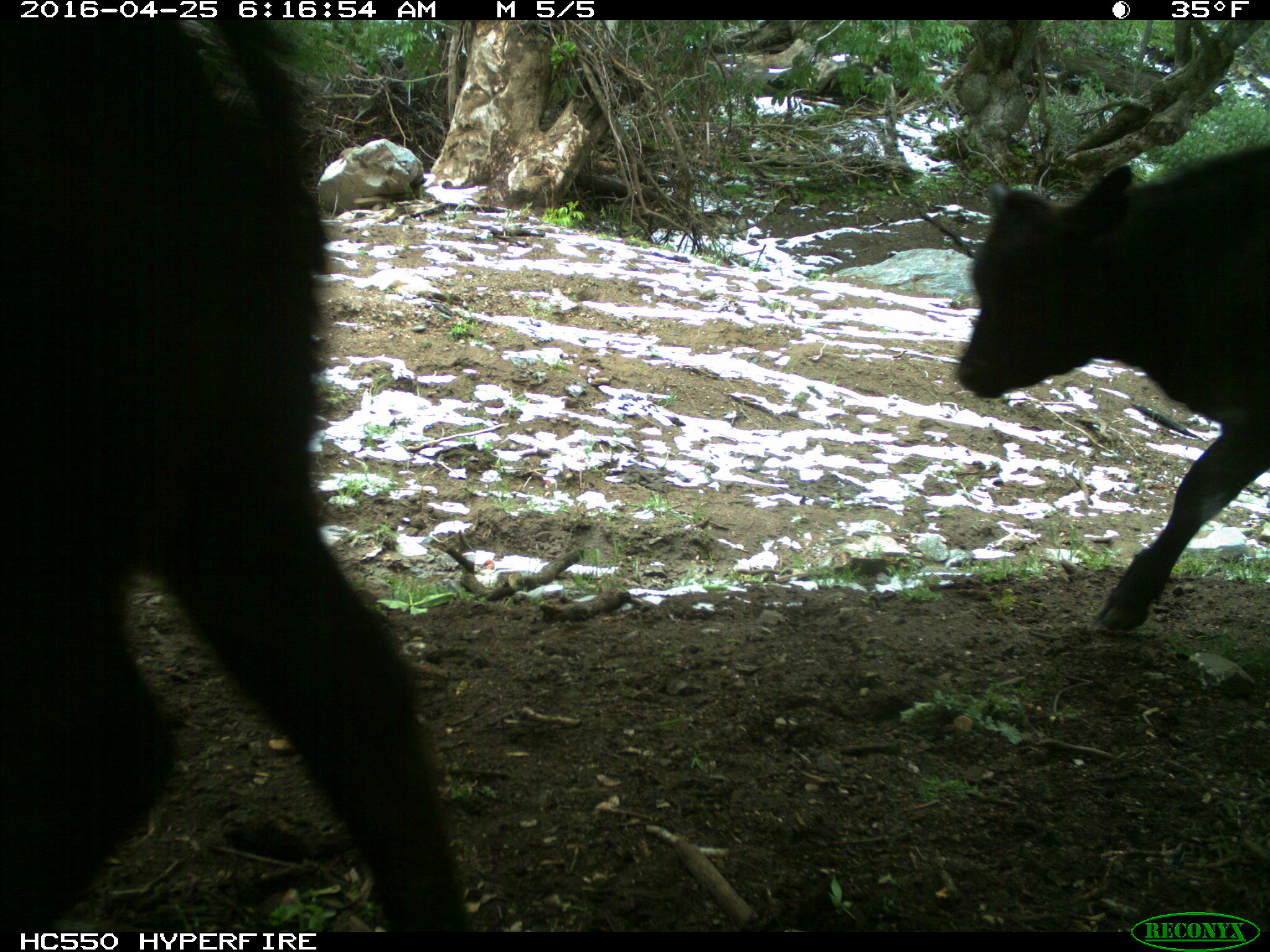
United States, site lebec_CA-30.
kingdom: Animalia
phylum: Chordata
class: Mammalia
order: Artiodactyla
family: Bovidae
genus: Bos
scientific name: Bos taurus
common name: domestic cow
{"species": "Bos taurus (domestic cow)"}